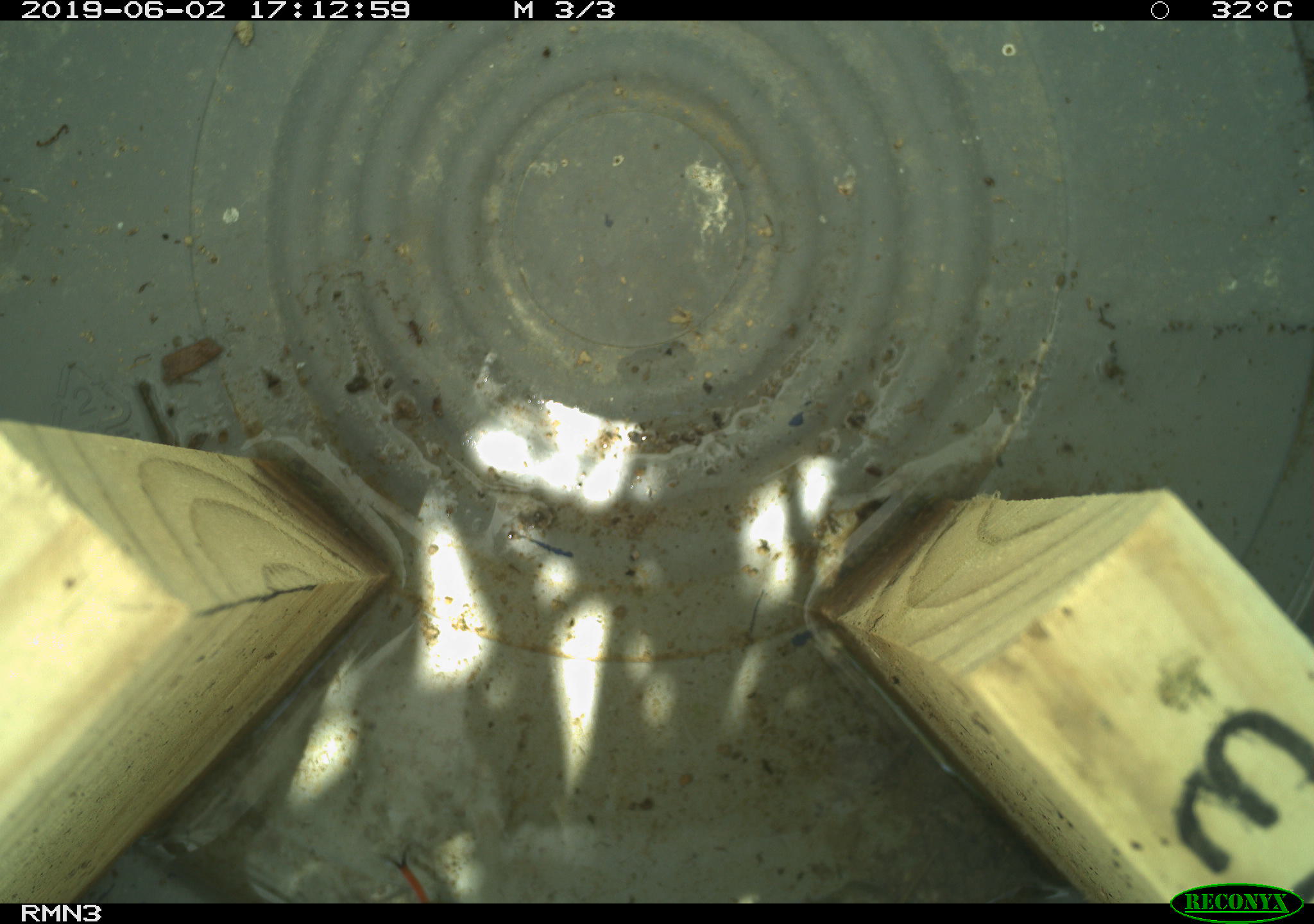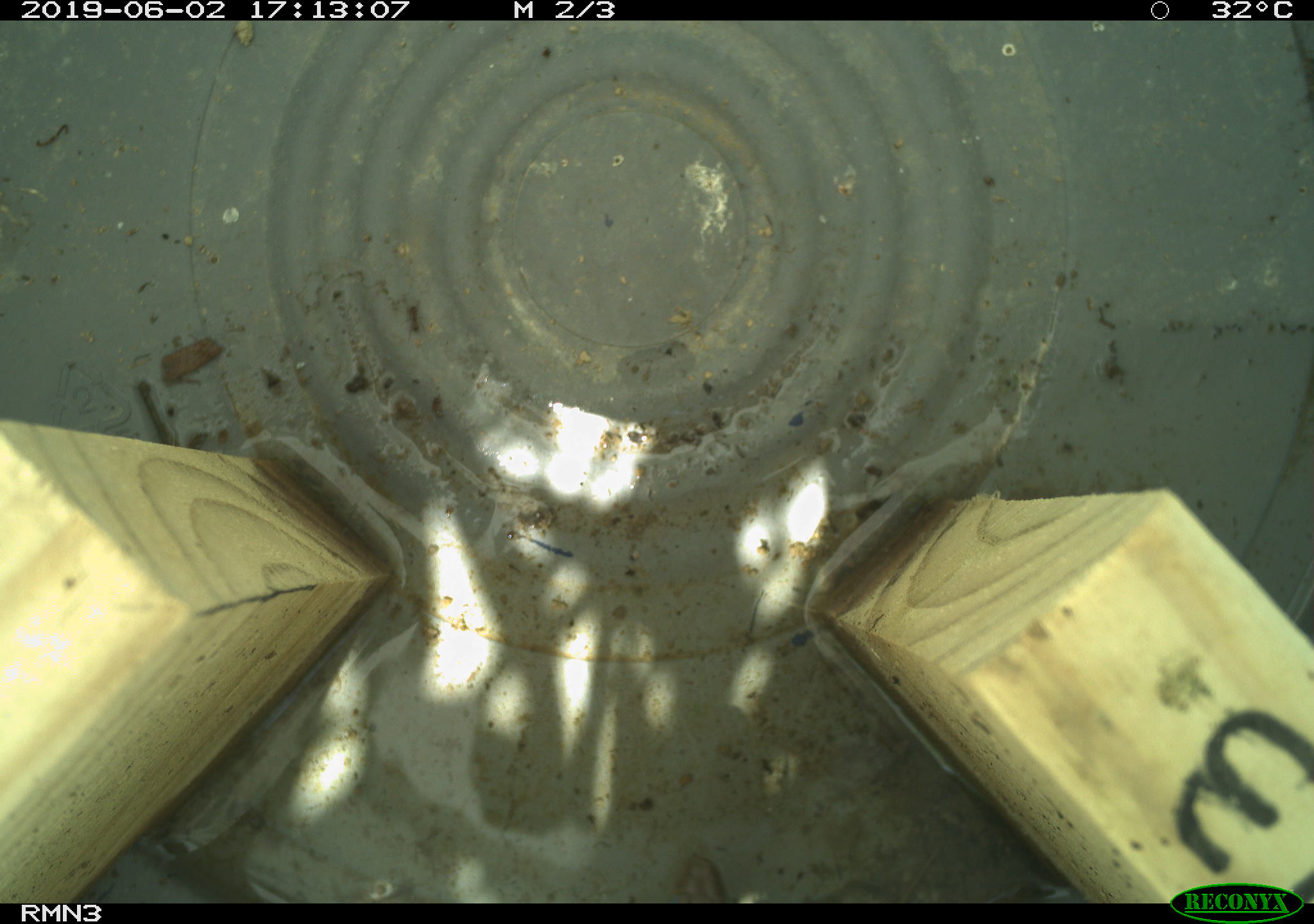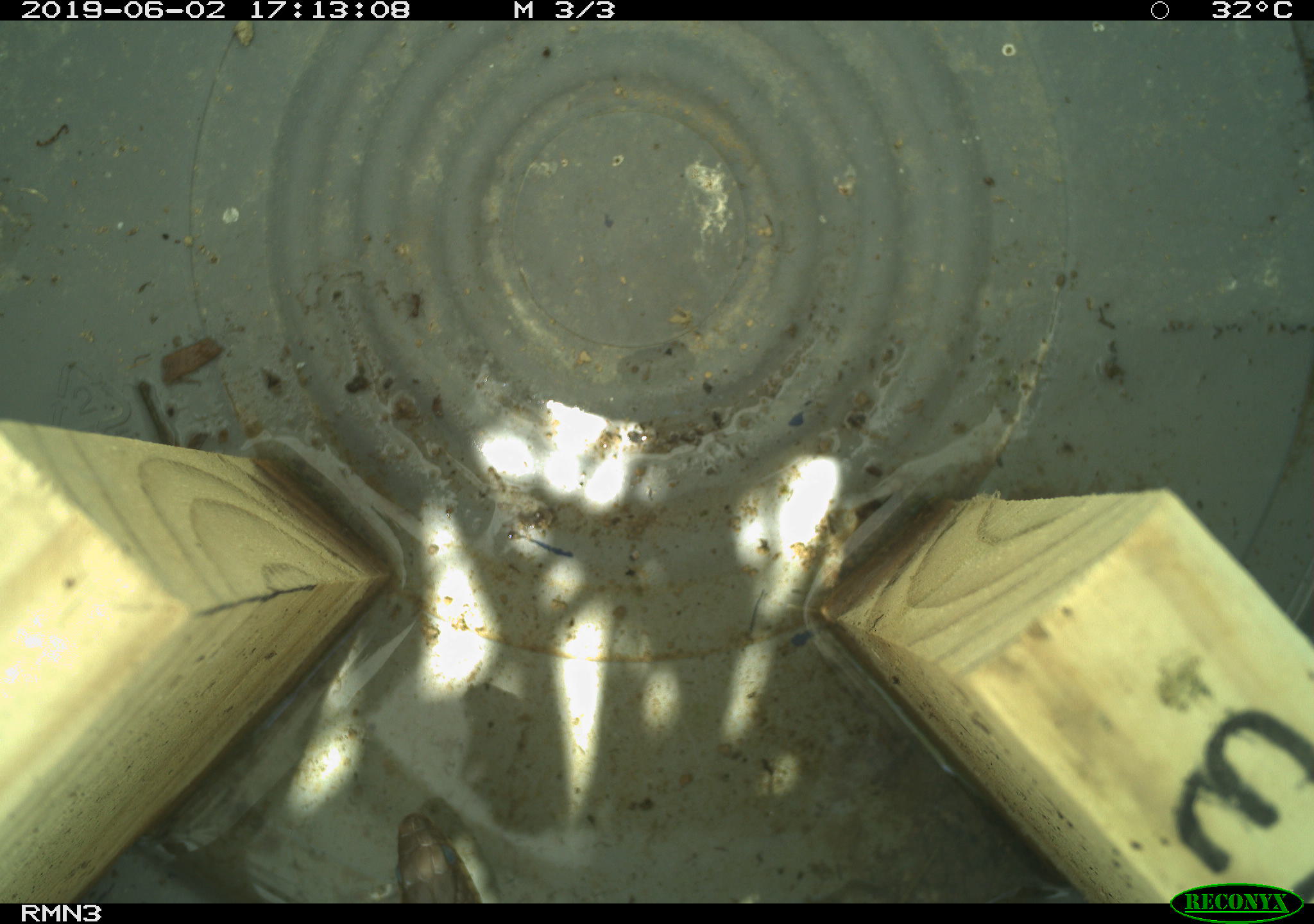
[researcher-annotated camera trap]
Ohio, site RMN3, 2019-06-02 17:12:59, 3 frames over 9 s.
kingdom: Animalia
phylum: Chordata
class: Reptilia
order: Squamata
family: Colubridae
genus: Thamnophis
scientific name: Thamnophis sirtalis sirtalis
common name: eastern gartersnake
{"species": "eastern gartersnake (Thamnophis sirtalis sirtalis)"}